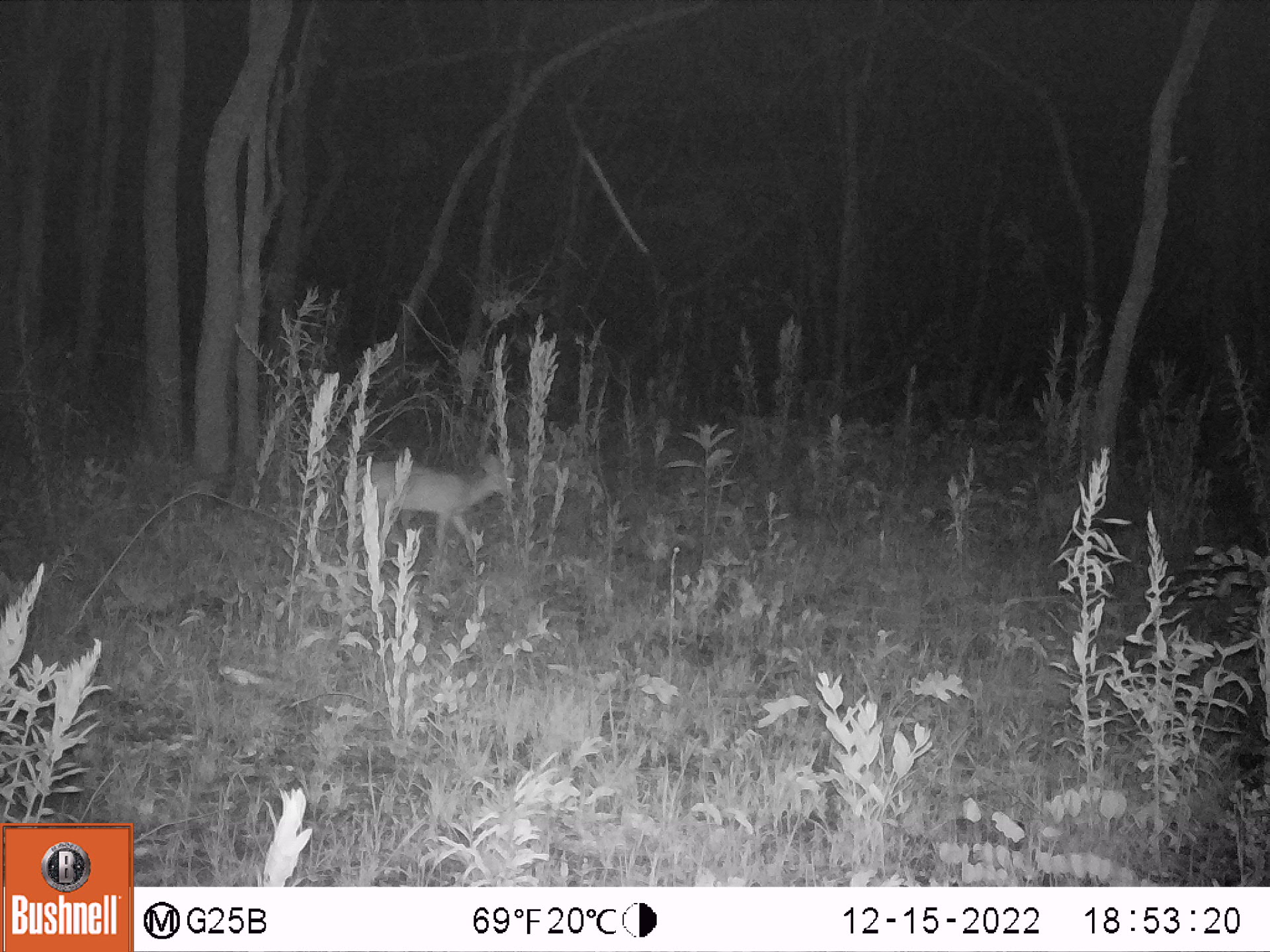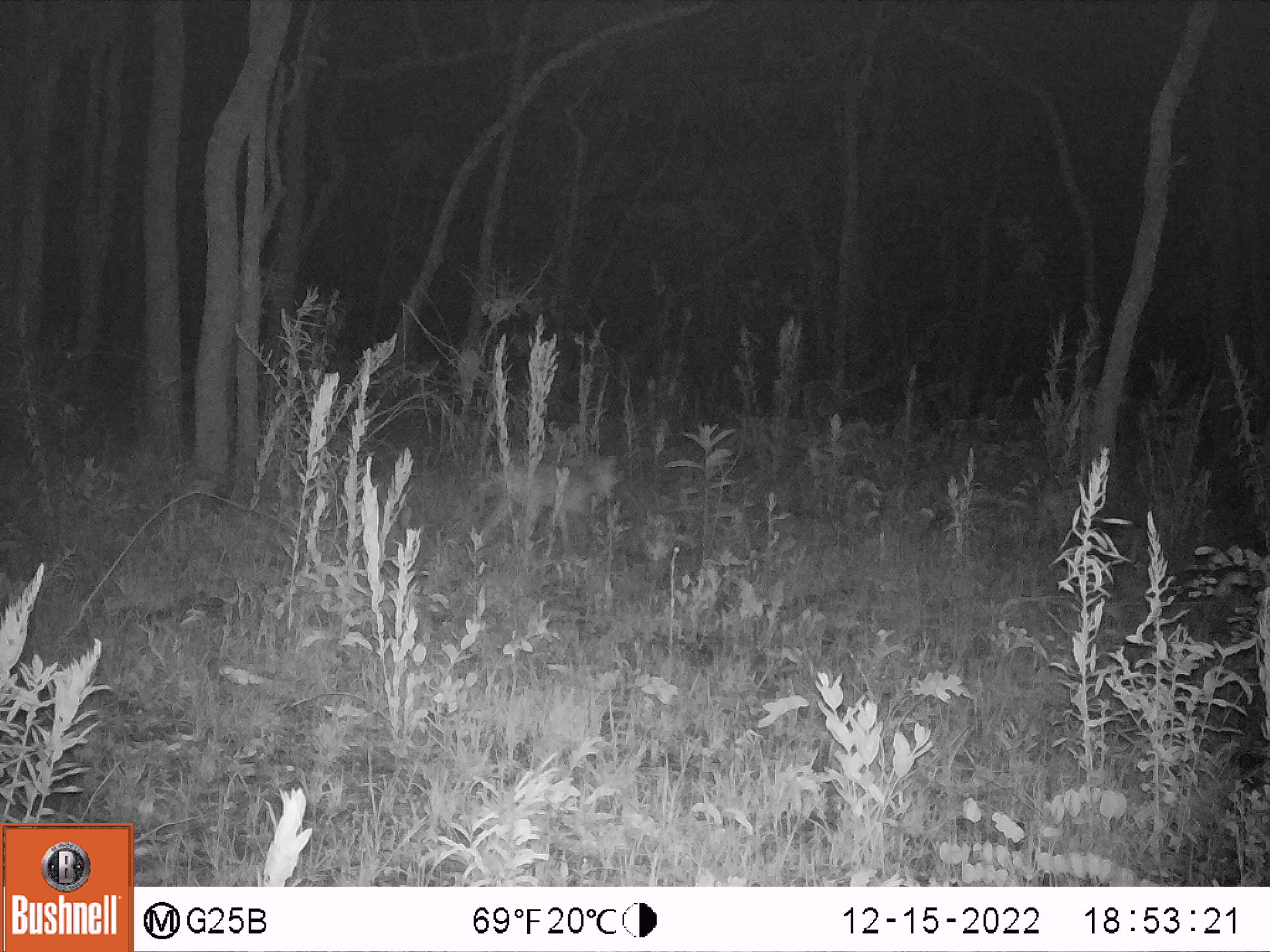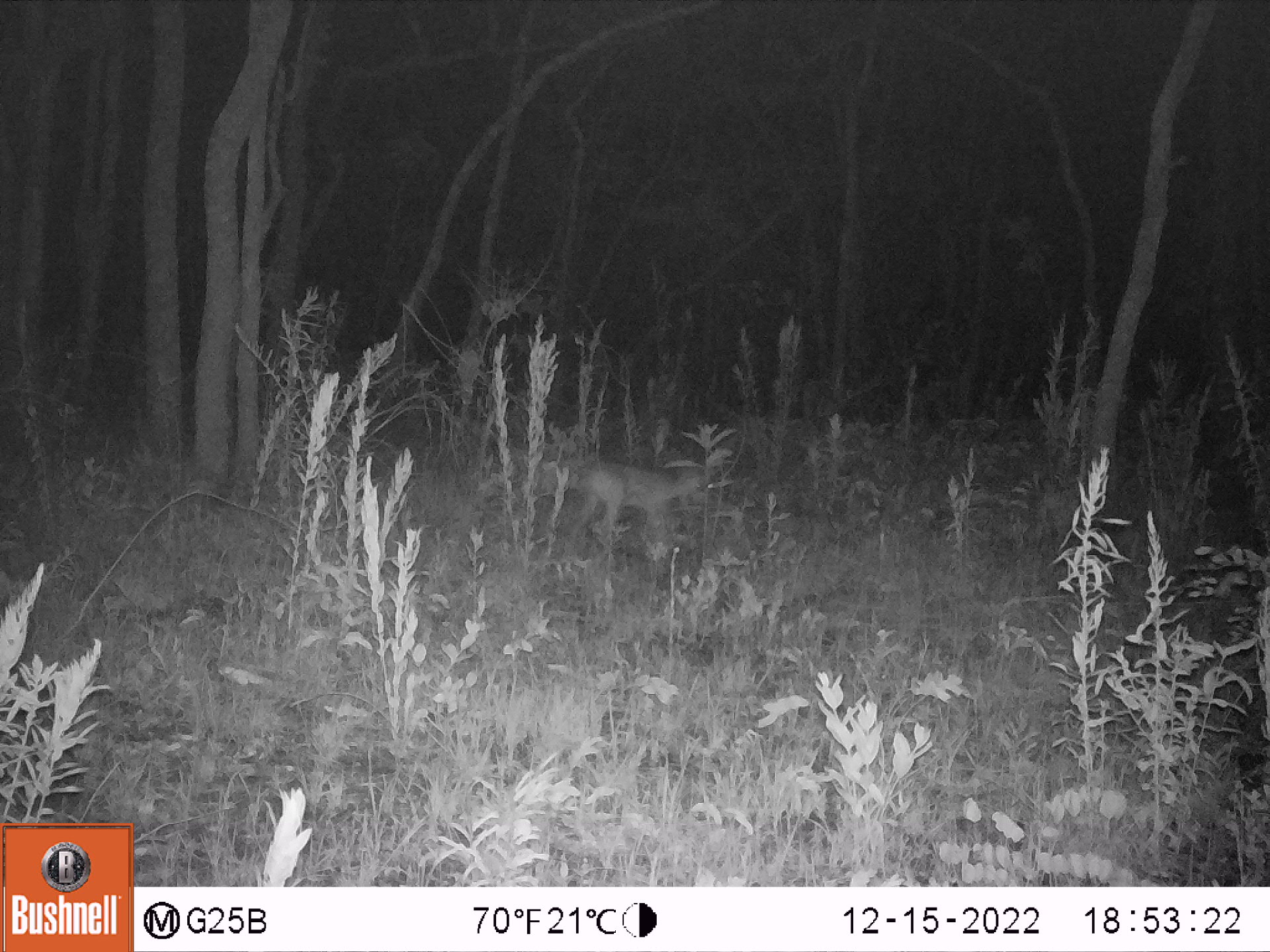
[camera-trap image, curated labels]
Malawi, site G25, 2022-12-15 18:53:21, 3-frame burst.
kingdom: Animalia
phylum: Chordata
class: Mammalia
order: Artiodactyla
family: Bovidae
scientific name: Antilopinae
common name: small antelope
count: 1